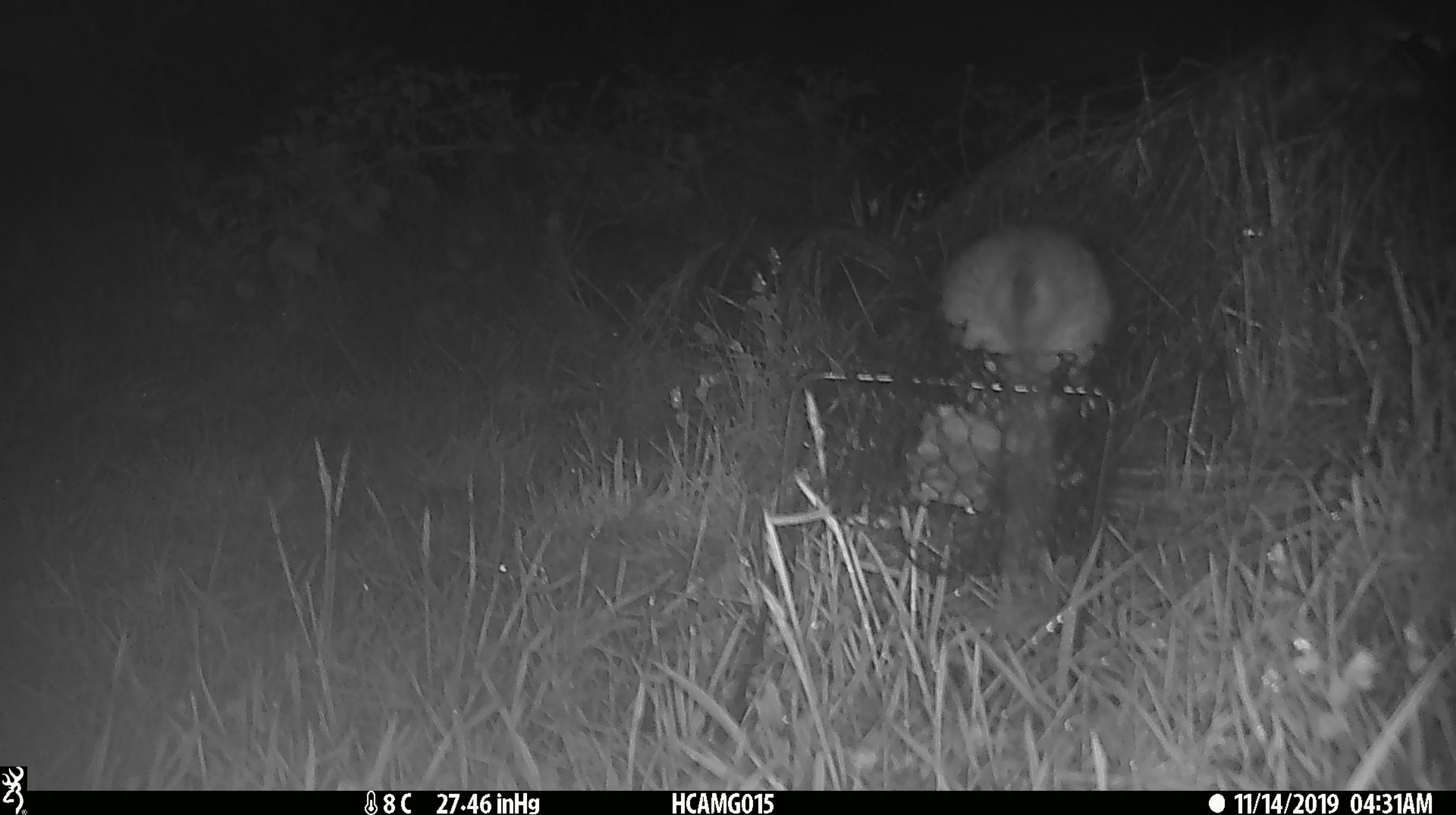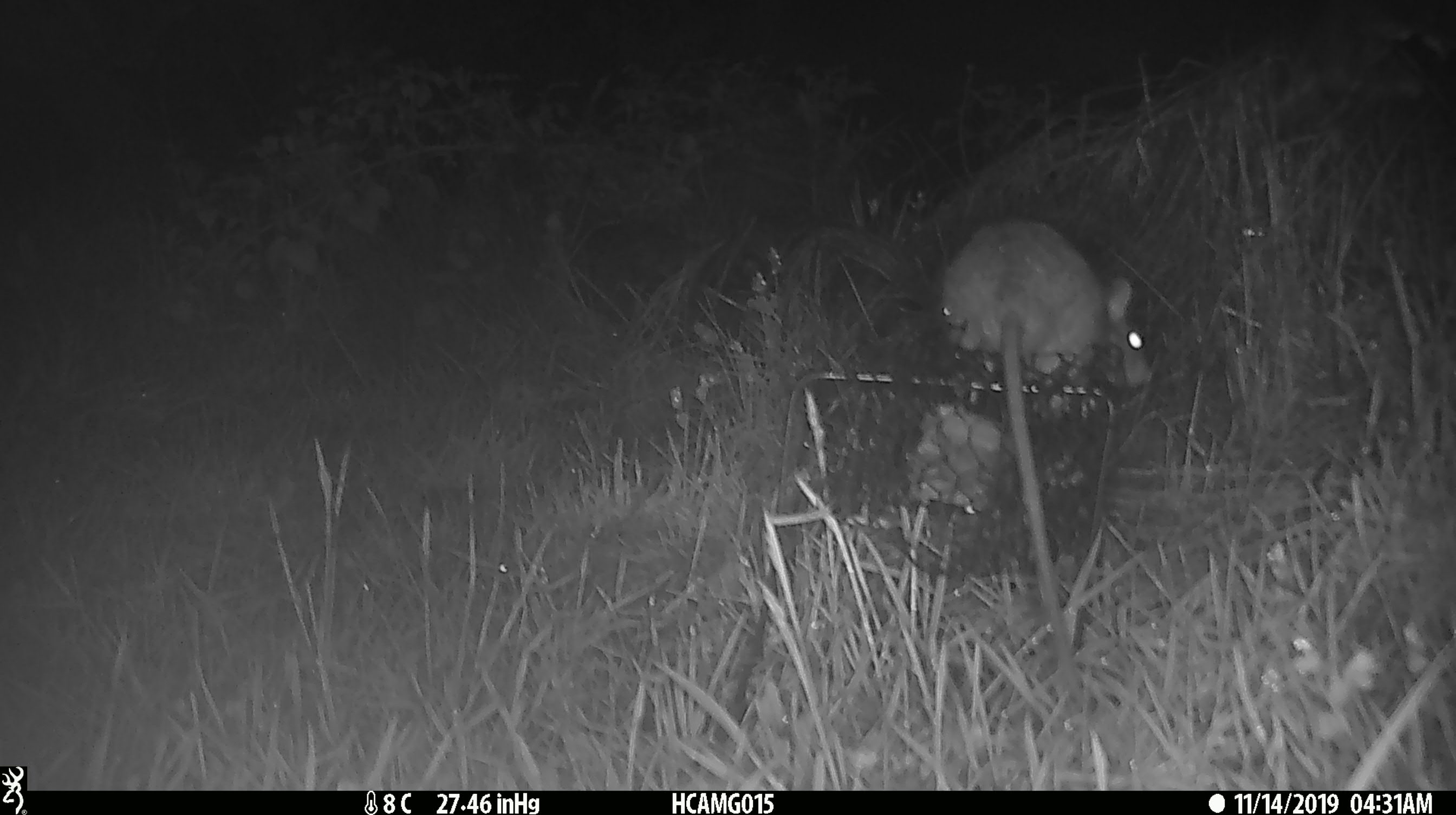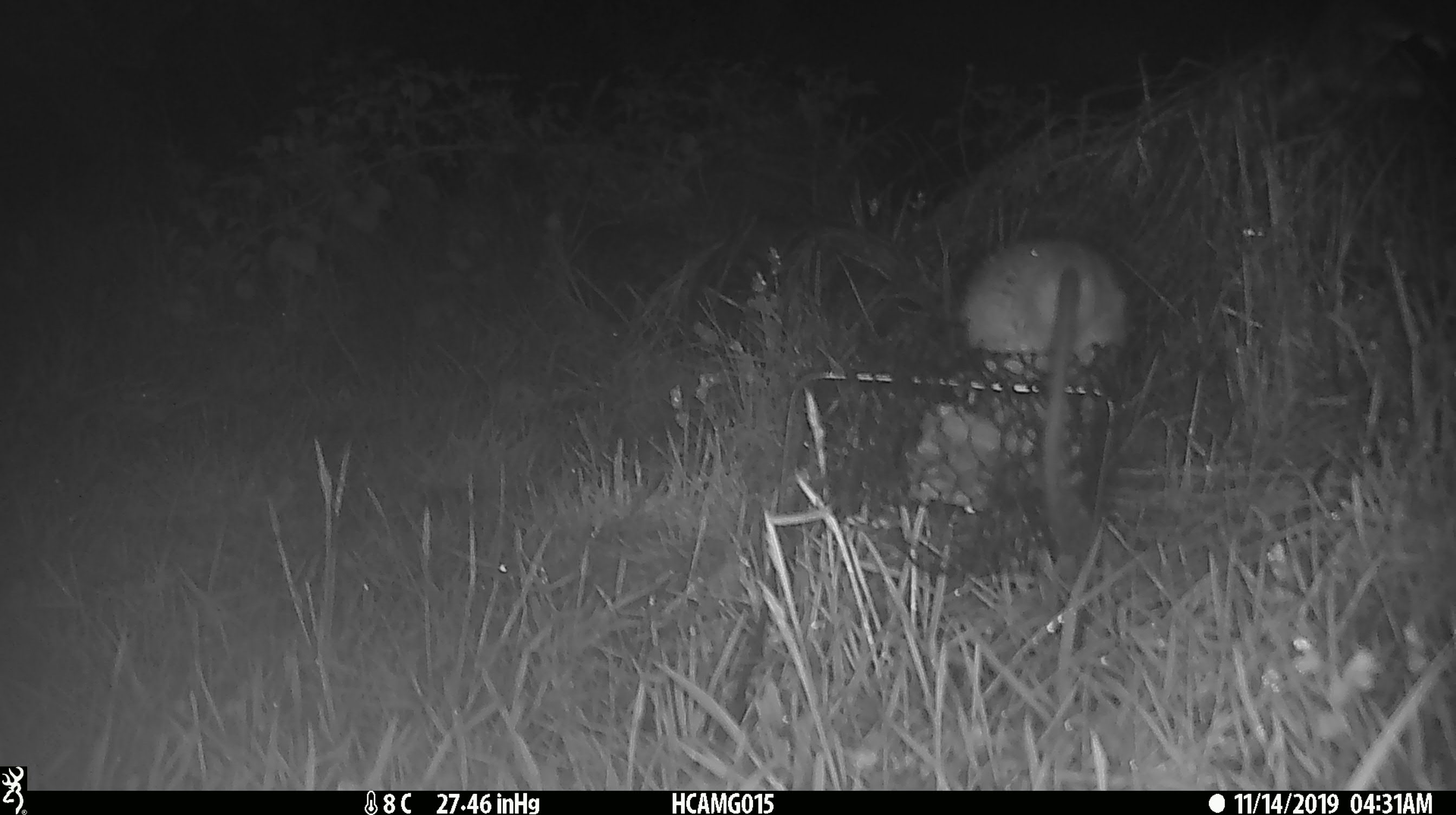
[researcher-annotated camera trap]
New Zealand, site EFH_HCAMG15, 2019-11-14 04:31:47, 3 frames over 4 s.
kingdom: Animalia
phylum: Chordata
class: Mammalia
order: Rodentia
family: Muridae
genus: Rattus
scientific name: Rattus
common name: rat